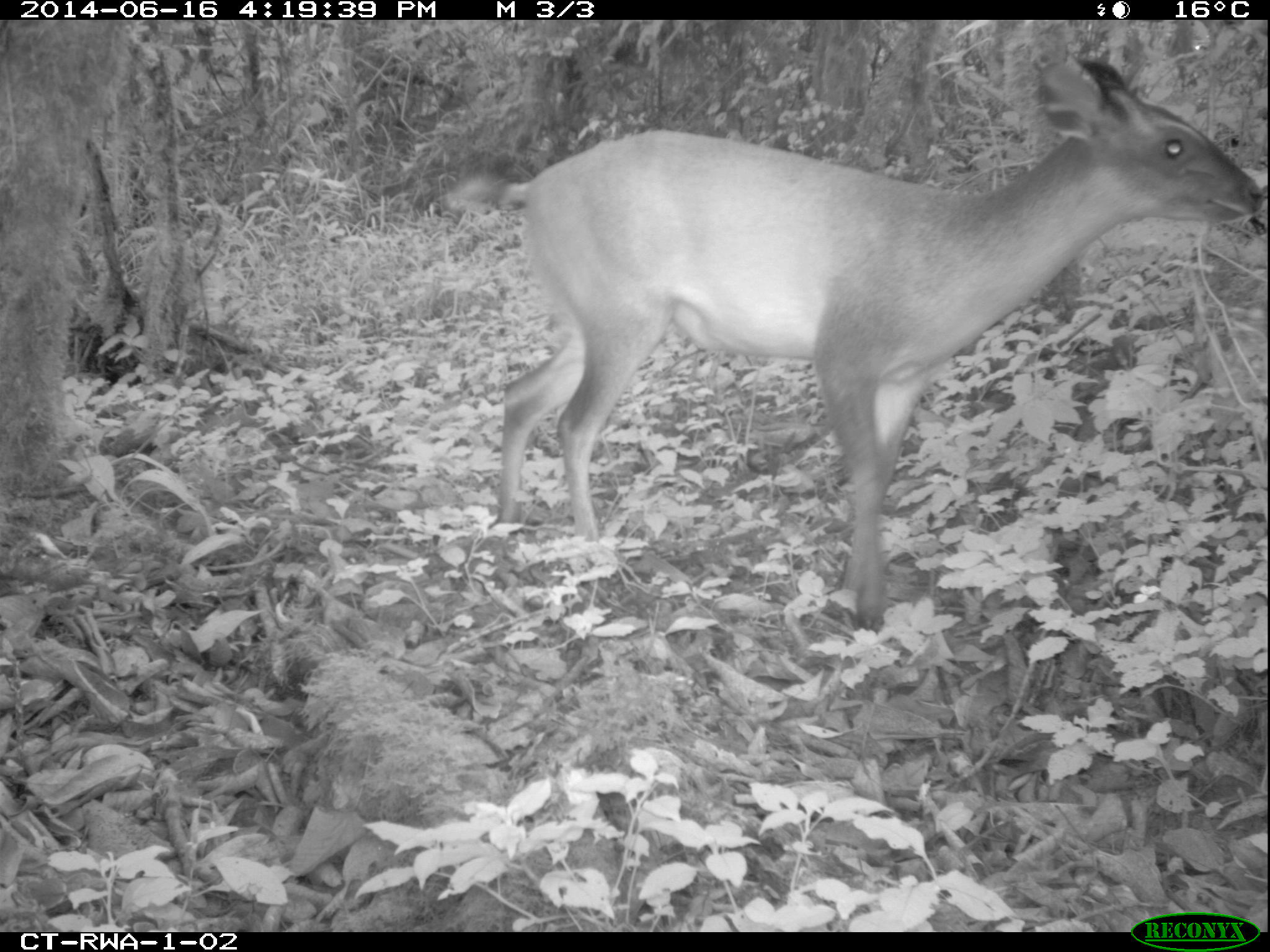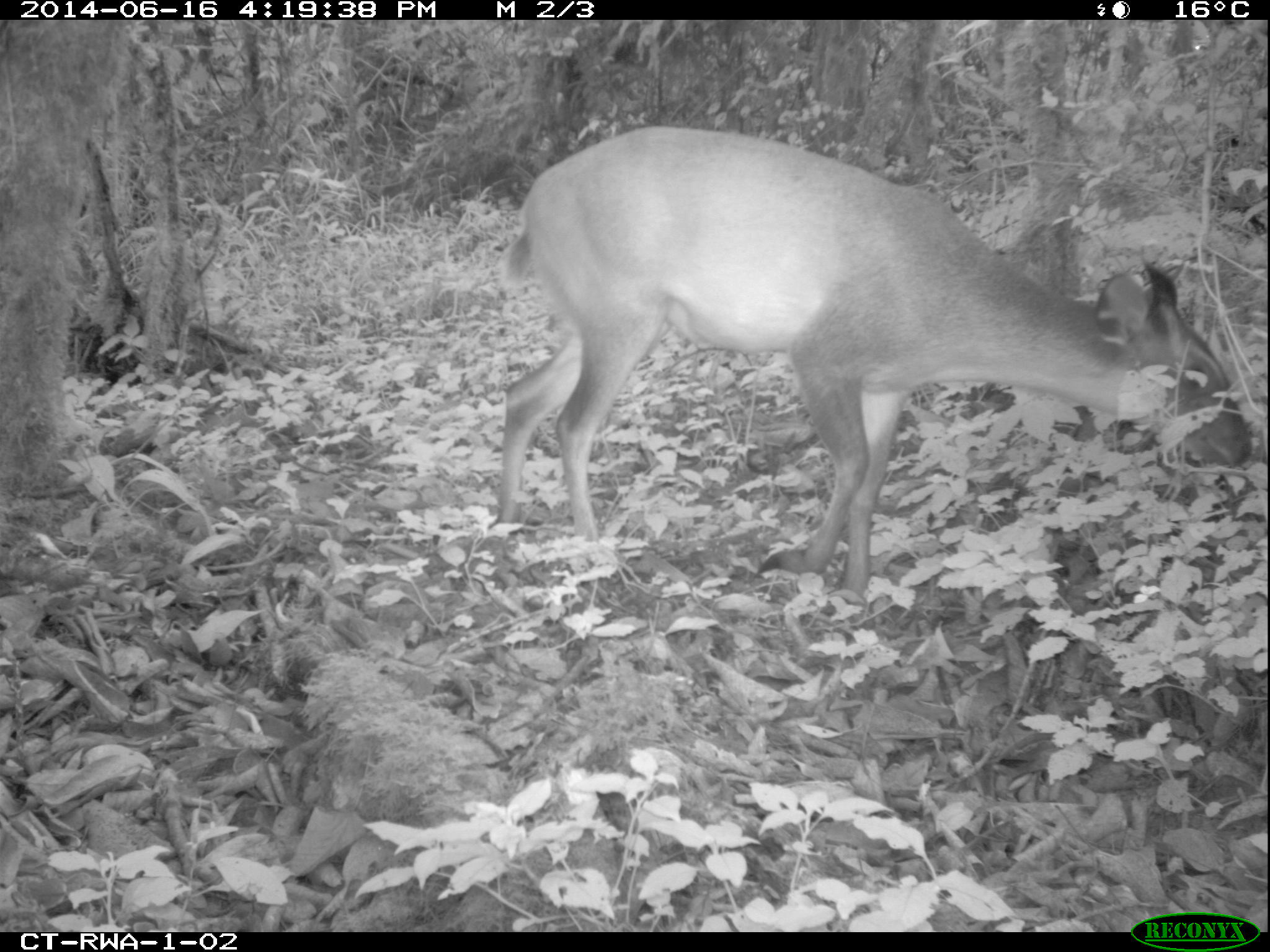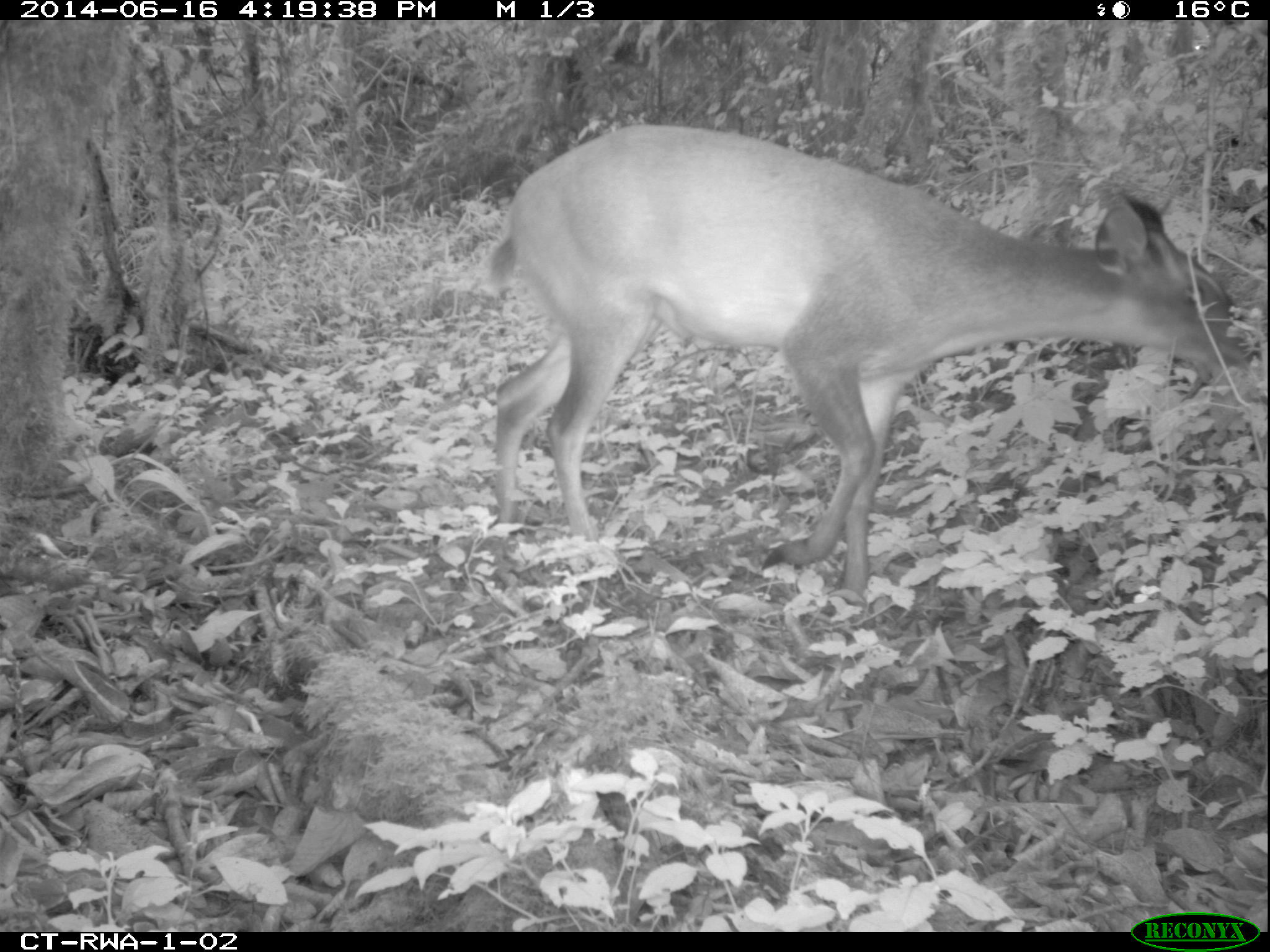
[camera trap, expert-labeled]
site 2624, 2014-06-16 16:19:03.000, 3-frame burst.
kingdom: Animalia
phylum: Chordata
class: Mammalia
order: Artiodactyla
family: Bovidae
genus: Cephalophus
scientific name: Cephalophus nigrifrons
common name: black-fronted duiker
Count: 1.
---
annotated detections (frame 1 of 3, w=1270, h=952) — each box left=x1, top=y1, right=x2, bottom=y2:
cephalophus nigrifrons: left=444, top=49, right=1267, bottom=635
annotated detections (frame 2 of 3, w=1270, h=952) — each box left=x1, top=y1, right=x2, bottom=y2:
cephalophus nigrifrons: left=494, top=126, right=1252, bottom=603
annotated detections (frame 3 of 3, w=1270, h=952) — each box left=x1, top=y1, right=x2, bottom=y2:
cephalophus nigrifrons: left=478, top=123, right=1261, bottom=602